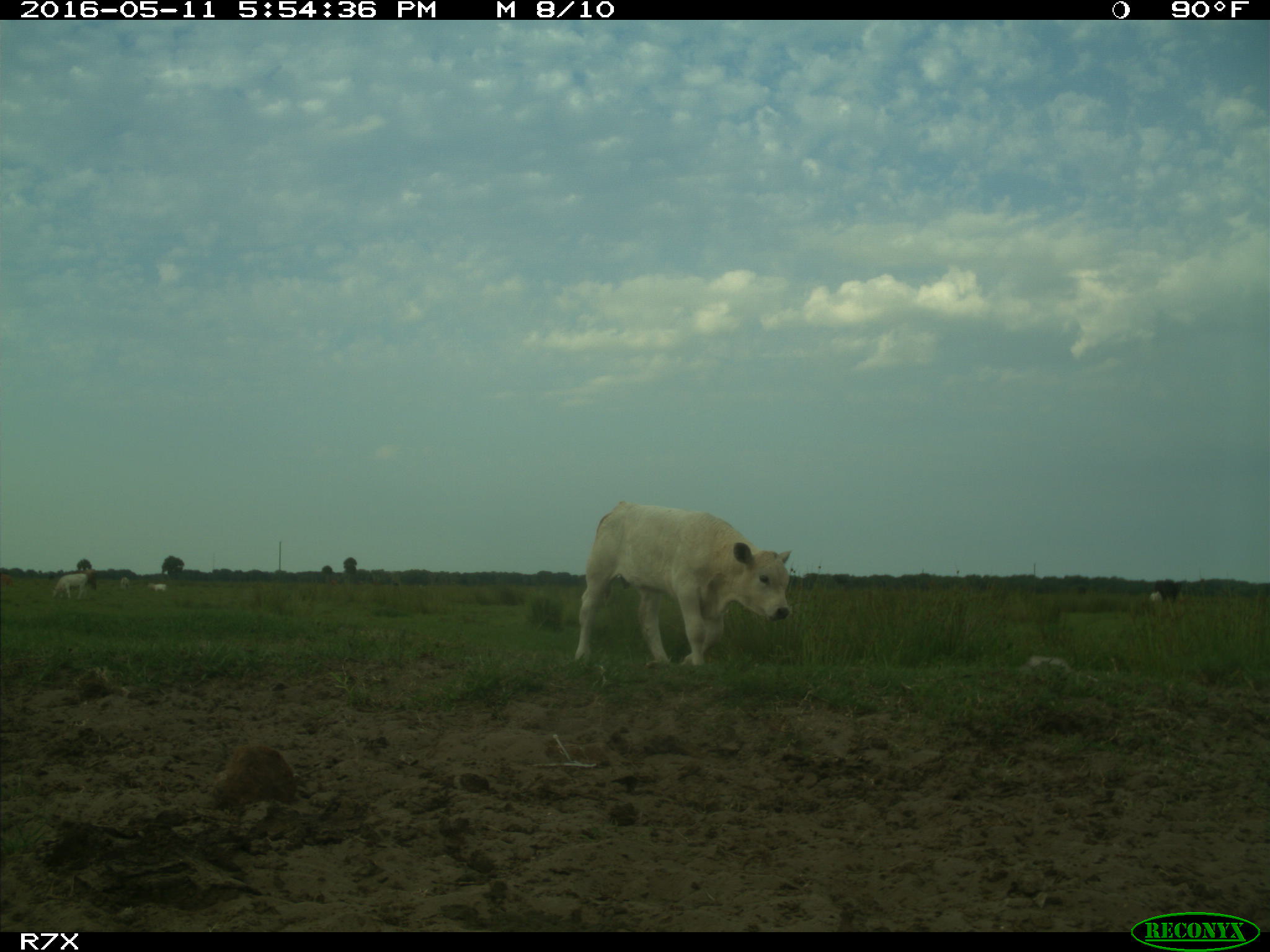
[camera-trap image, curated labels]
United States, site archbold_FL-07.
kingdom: Animalia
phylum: Chordata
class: Mammalia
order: Artiodactyla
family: Bovidae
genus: Bos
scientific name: Bos taurus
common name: domestic cow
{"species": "Bos taurus (domestic cow)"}